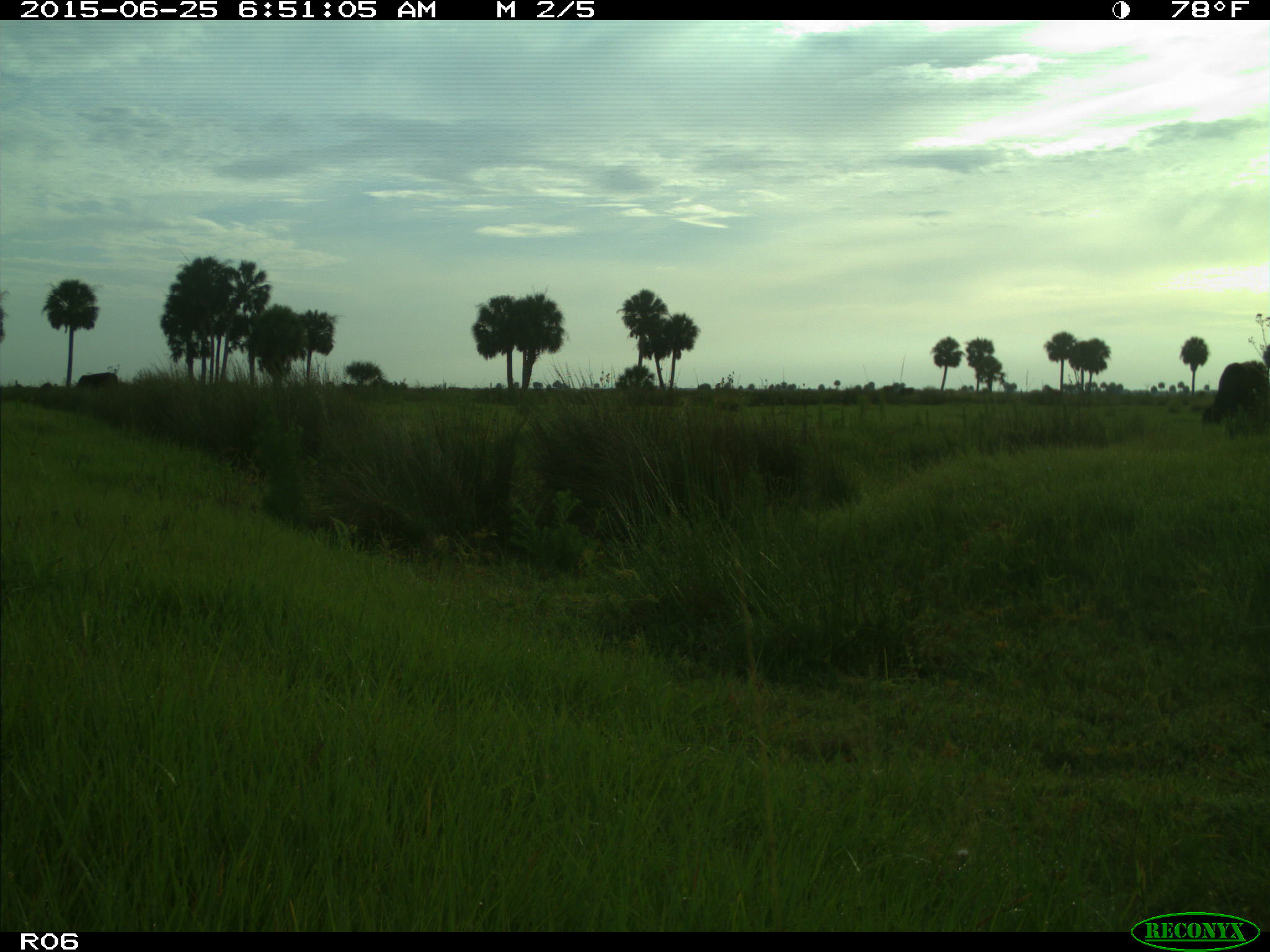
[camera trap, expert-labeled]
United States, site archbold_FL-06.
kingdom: Animalia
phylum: Chordata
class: Mammalia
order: Artiodactyla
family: Bovidae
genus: Bos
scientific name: Bos taurus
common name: domestic cow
Bos taurus (domestic cow).